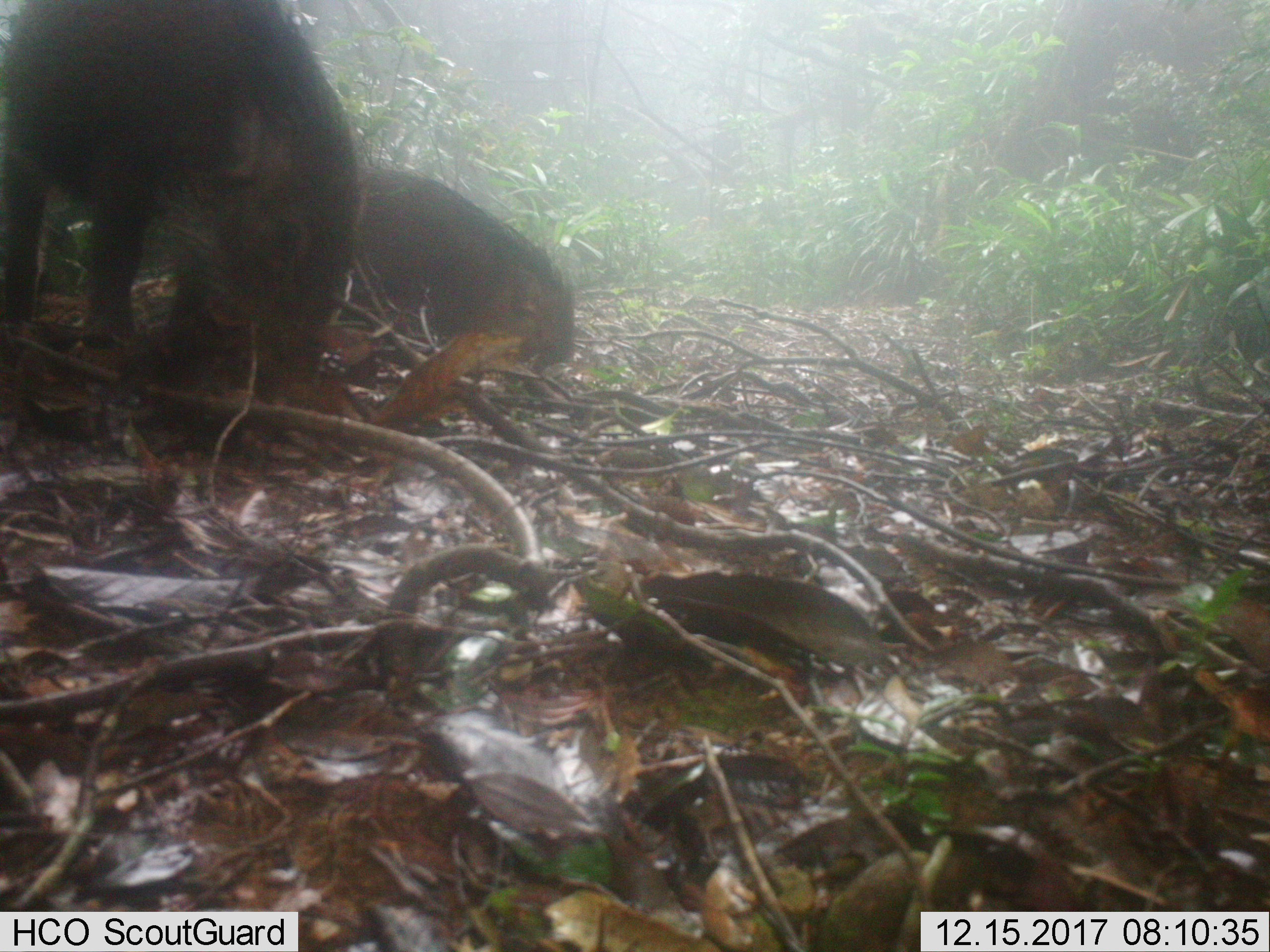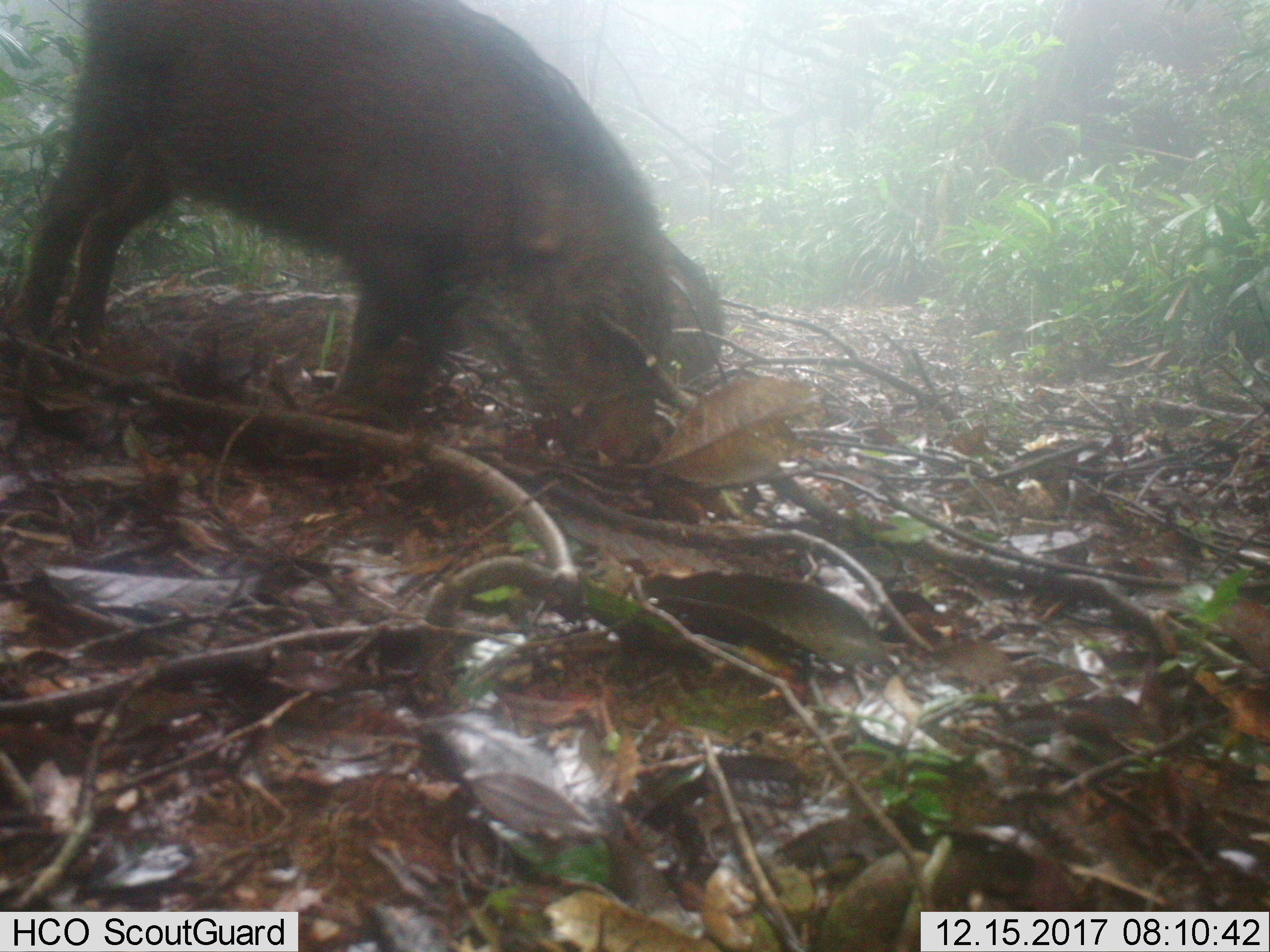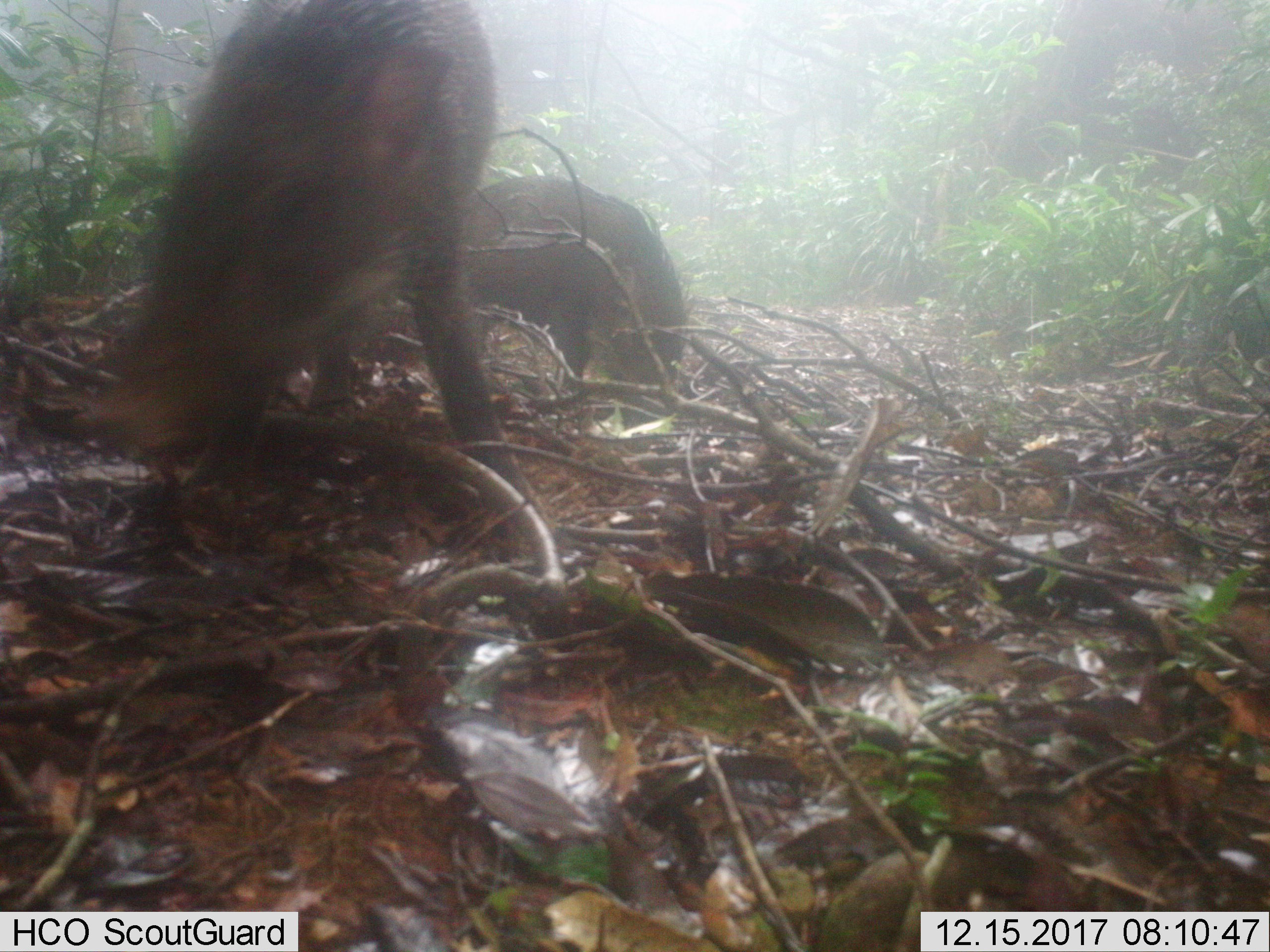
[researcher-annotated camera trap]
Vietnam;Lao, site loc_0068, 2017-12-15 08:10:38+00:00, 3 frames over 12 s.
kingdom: Animalia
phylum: Chordata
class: Mammalia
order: Artiodactyla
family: Suidae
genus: Sus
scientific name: Sus scrofa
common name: eurasian wild pig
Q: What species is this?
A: Eurasian wild pig (Sus scrofa).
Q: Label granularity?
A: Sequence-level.